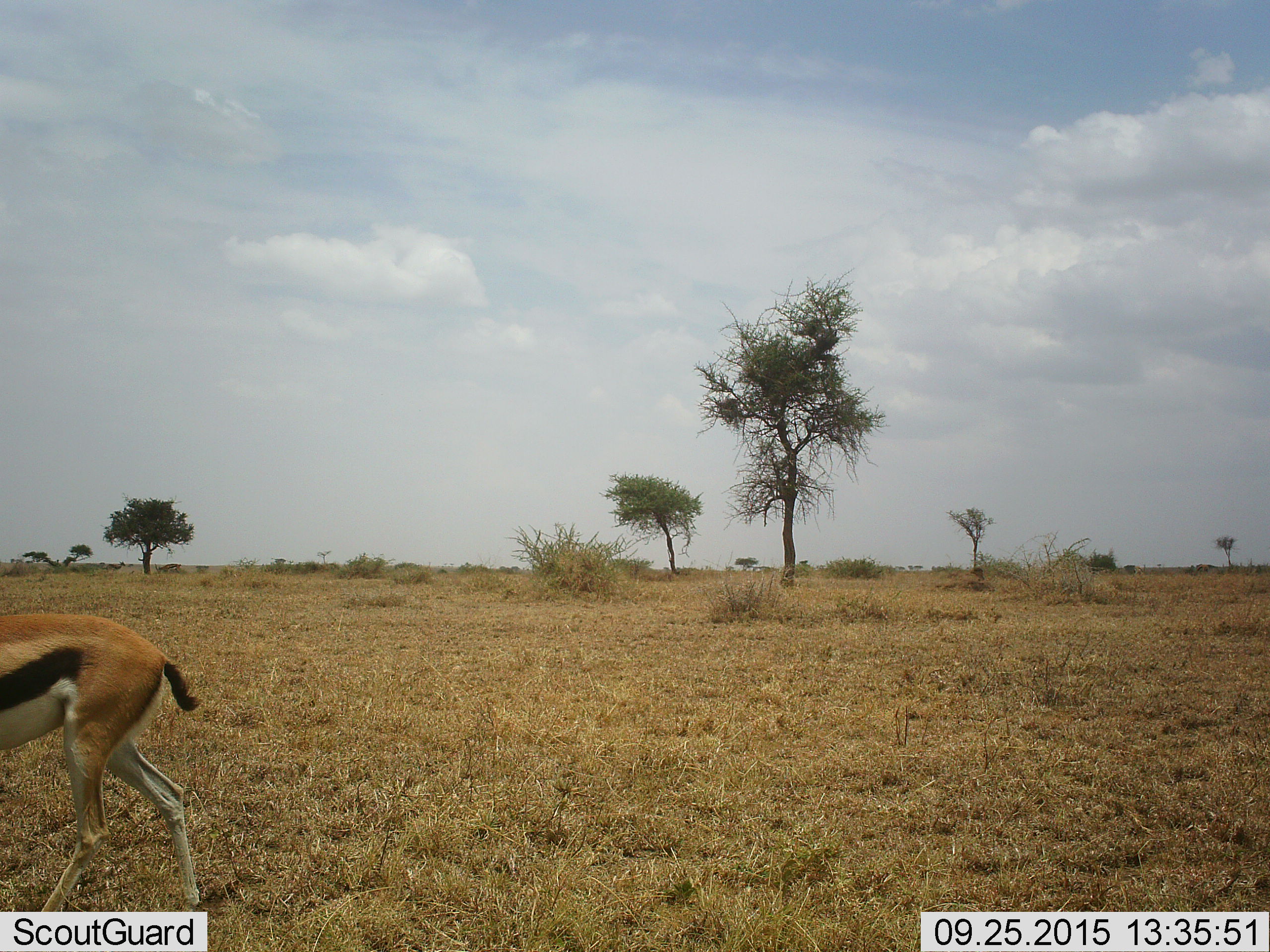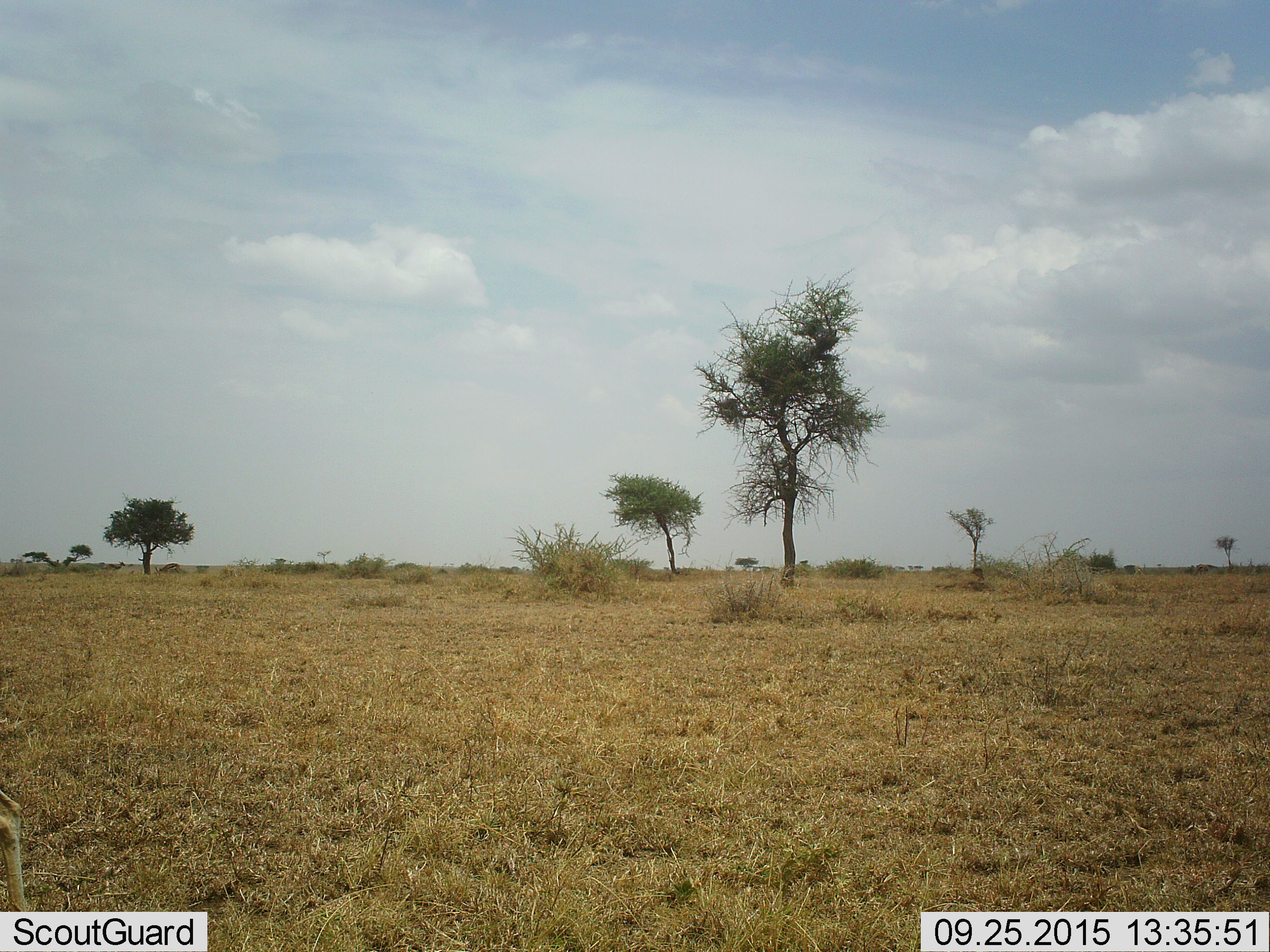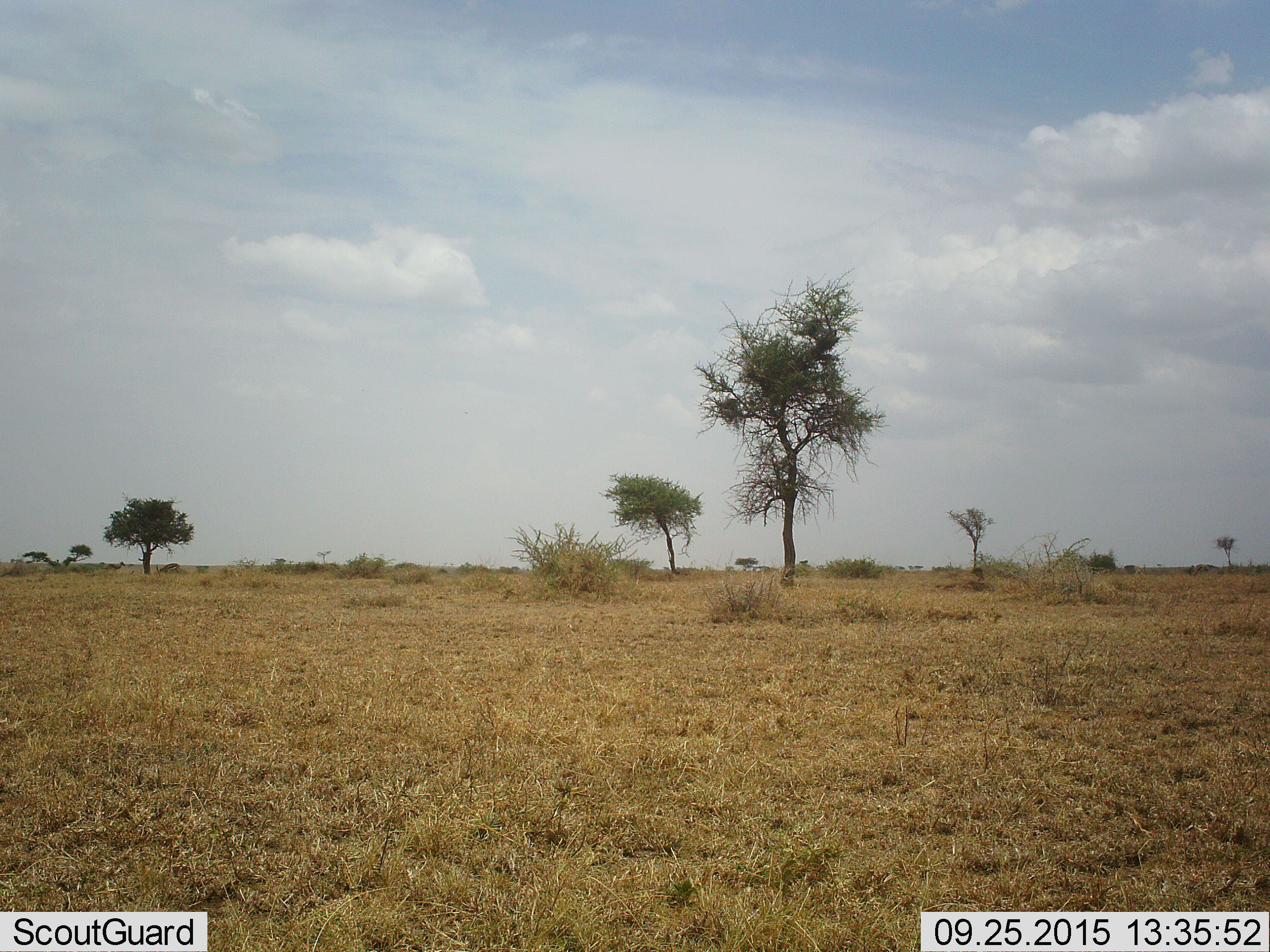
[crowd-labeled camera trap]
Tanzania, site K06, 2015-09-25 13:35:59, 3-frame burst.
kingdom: Animalia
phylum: Chordata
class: Mammalia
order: Artiodactyla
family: Bovidae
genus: Eudorcas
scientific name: Eudorcas thomsonii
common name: thomson's gazelle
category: gazellethomsons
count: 1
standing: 0%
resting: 0%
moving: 100%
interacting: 0%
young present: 0%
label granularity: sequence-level